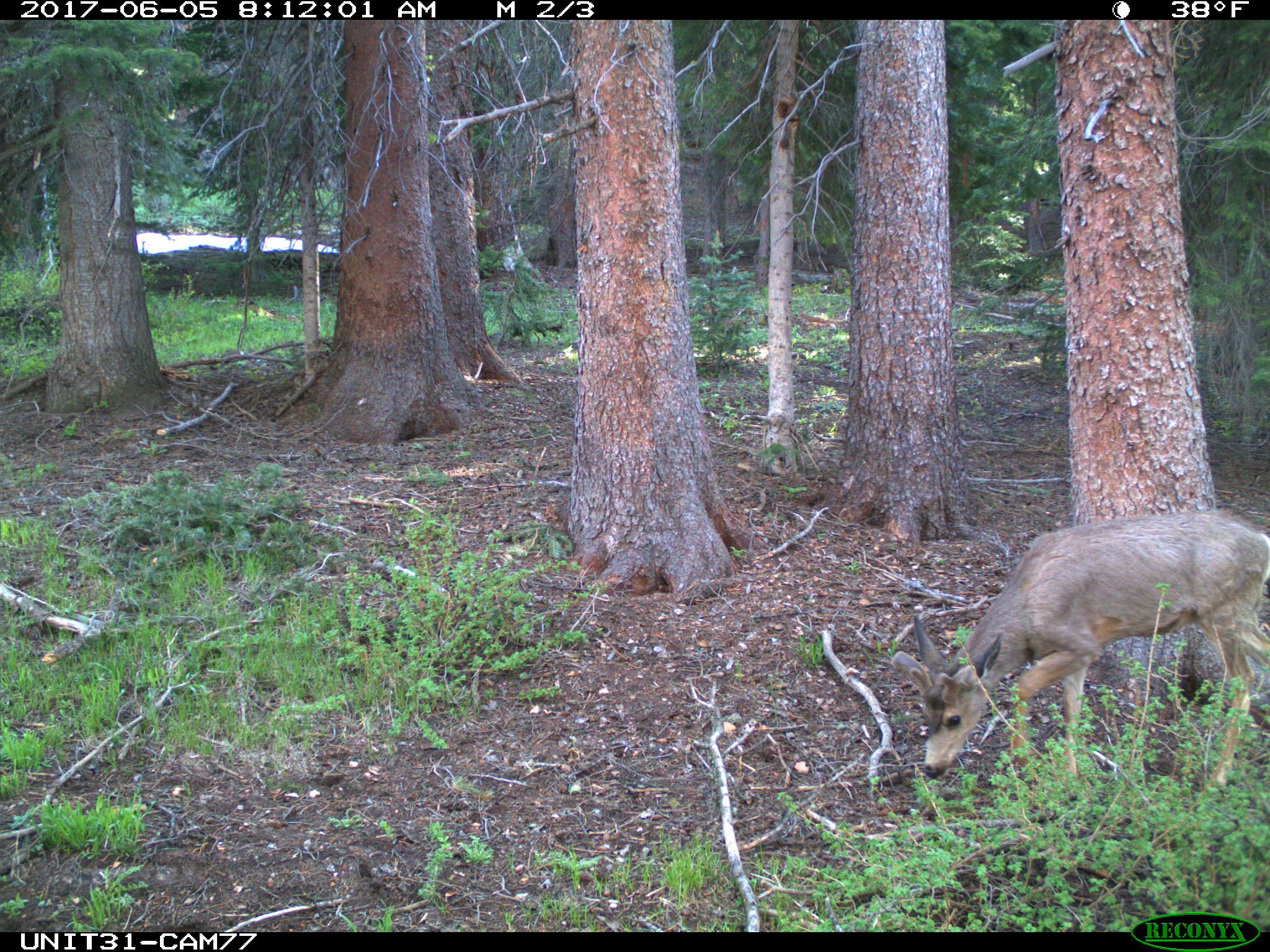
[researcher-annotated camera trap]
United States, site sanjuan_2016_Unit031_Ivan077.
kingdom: Animalia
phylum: Chordata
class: Mammalia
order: Artiodactyla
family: Cervidae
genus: Odocoileus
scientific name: Odocoileus hemionus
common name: mule deer